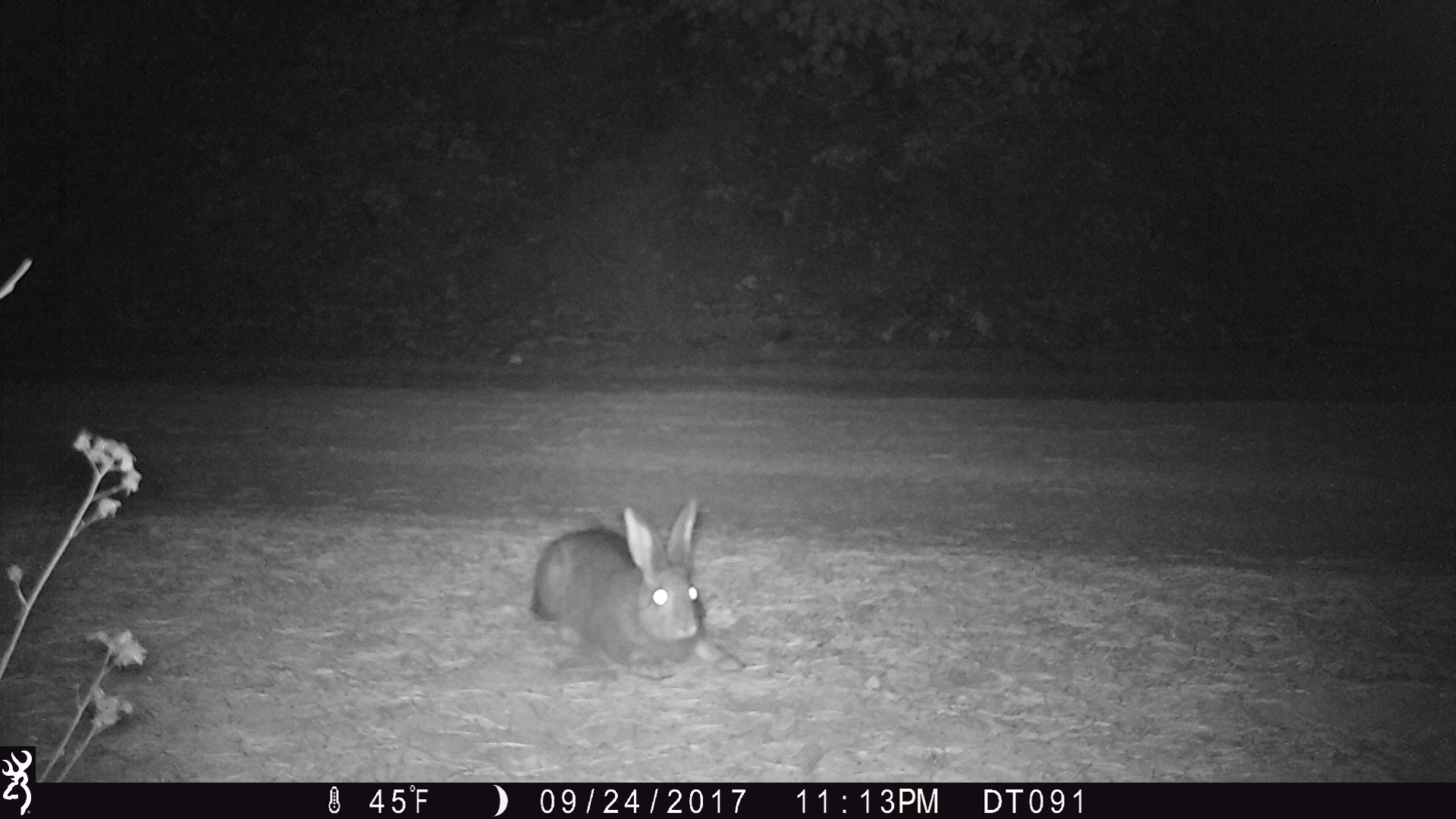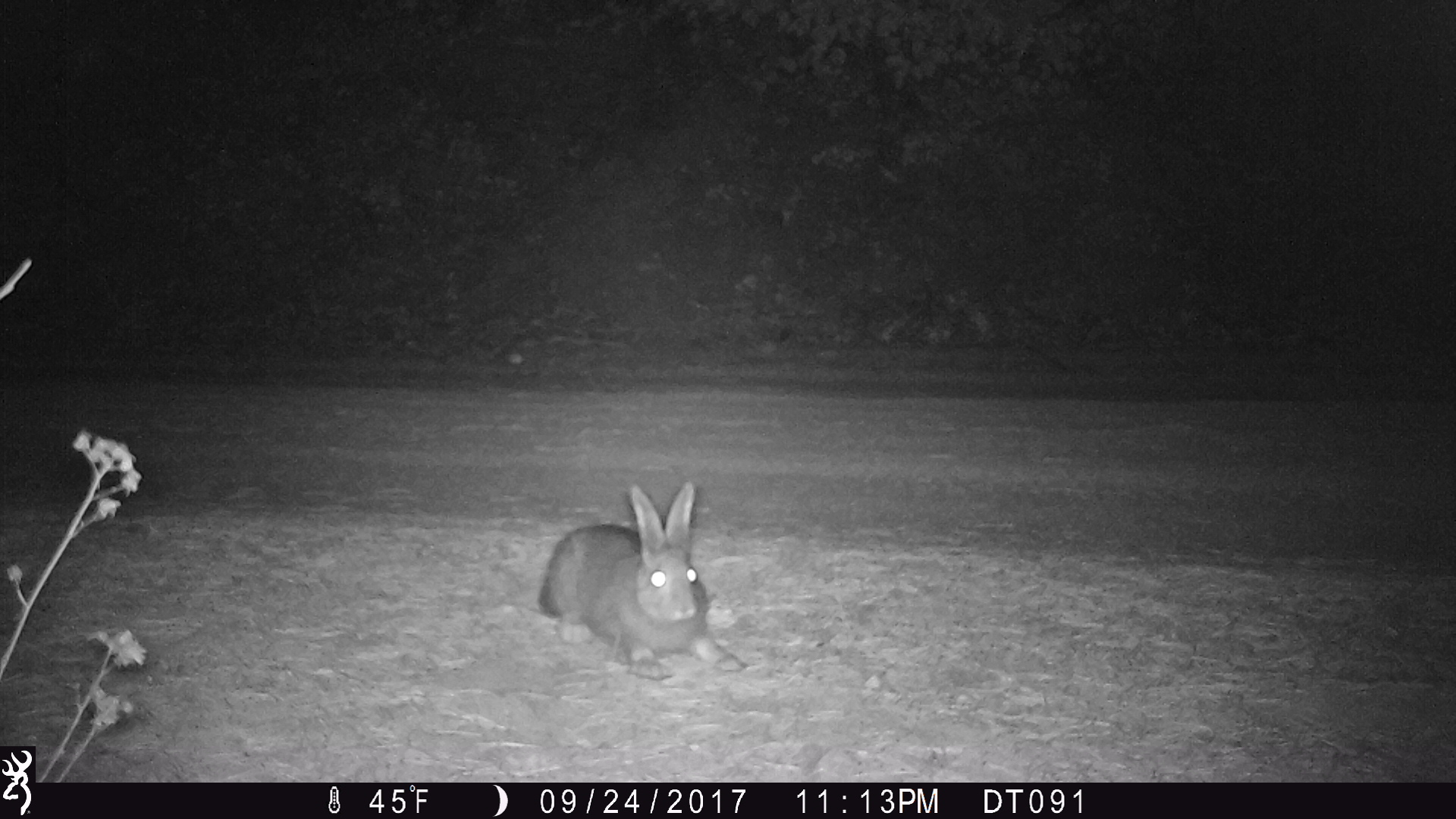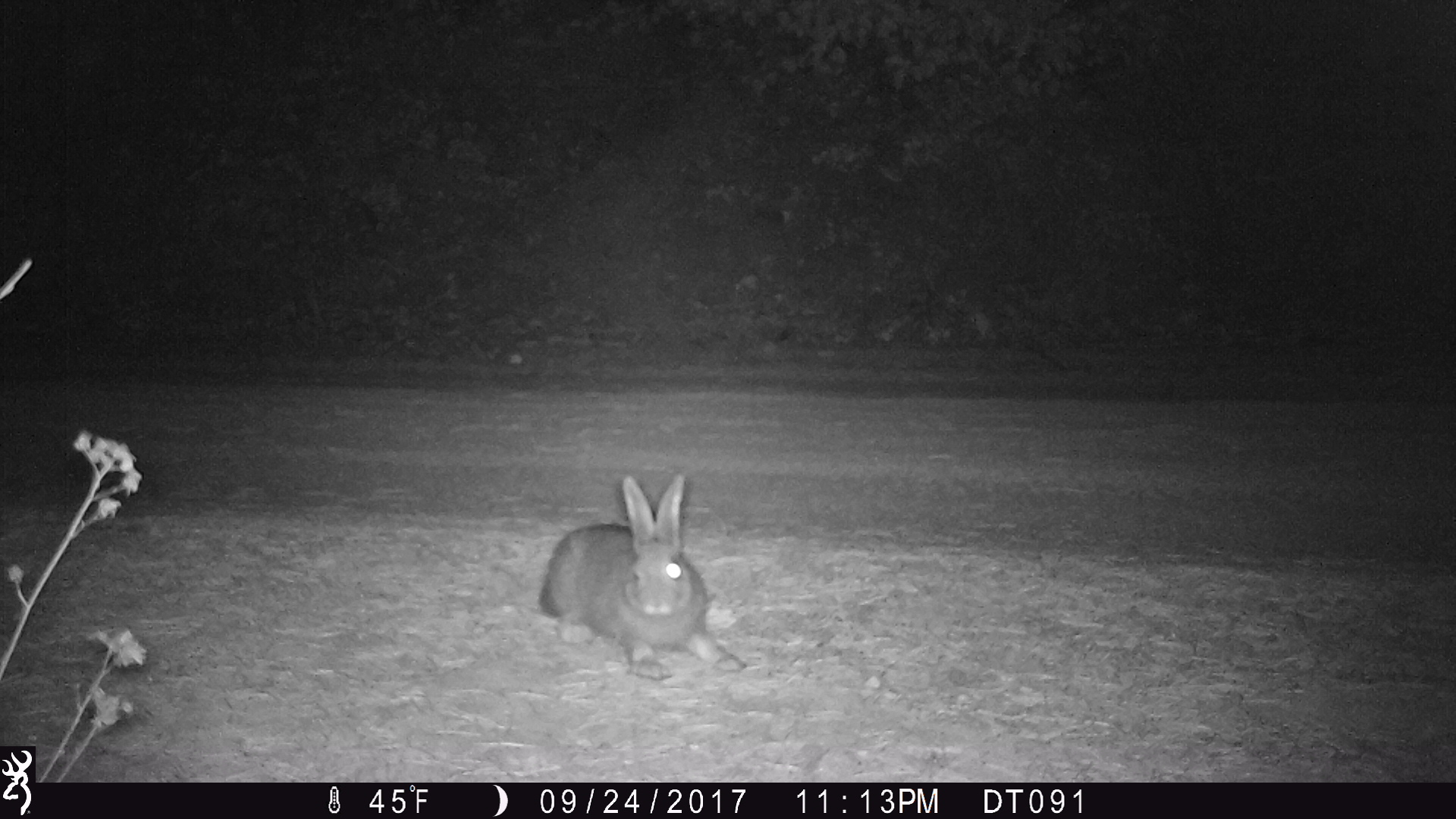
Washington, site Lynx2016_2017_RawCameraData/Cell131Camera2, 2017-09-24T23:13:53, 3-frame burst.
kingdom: Animalia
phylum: Chordata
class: Mammalia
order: Lagomorpha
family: Leporidae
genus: Lepus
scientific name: Lepus americanus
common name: snowshoe hare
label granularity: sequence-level